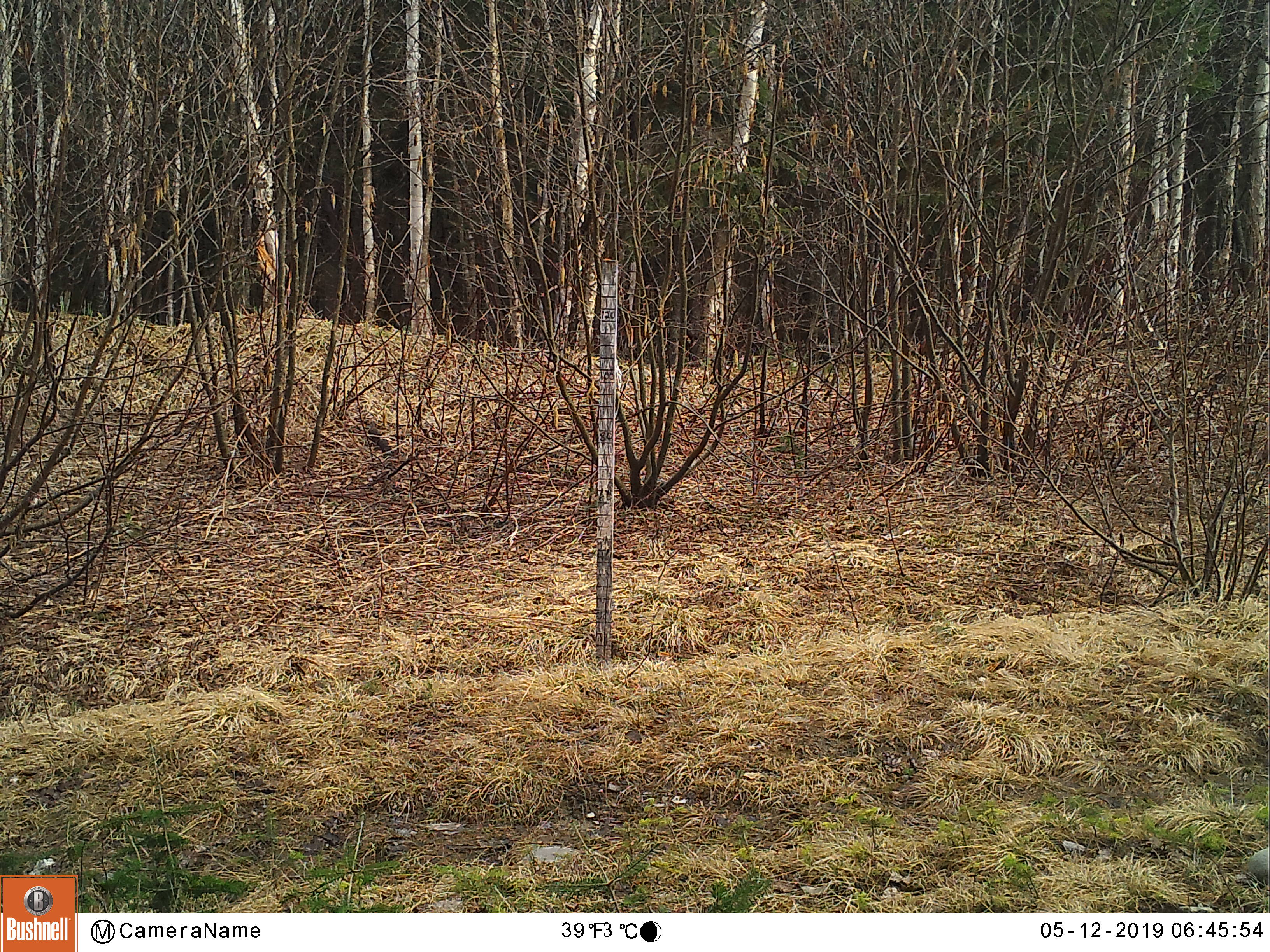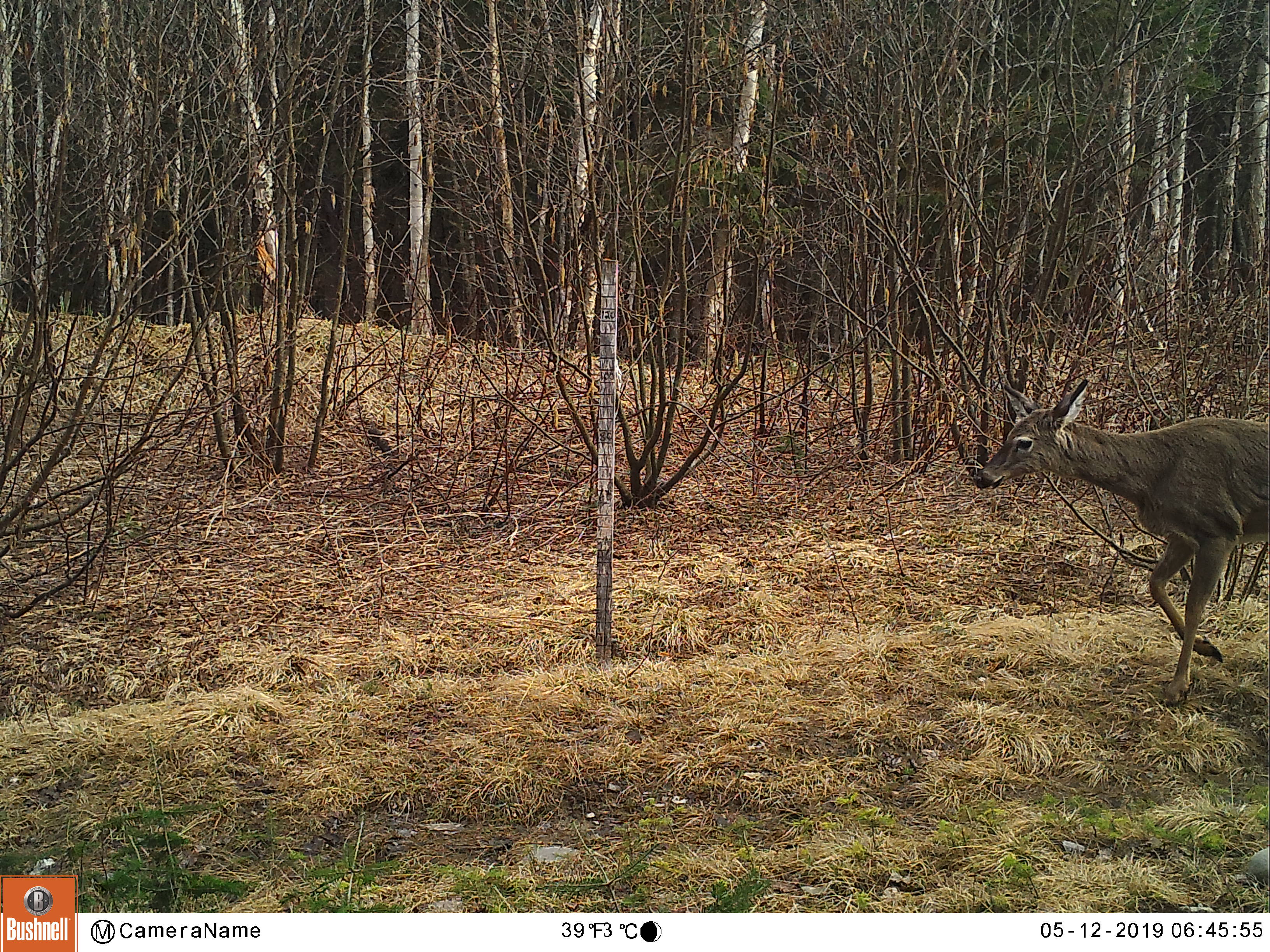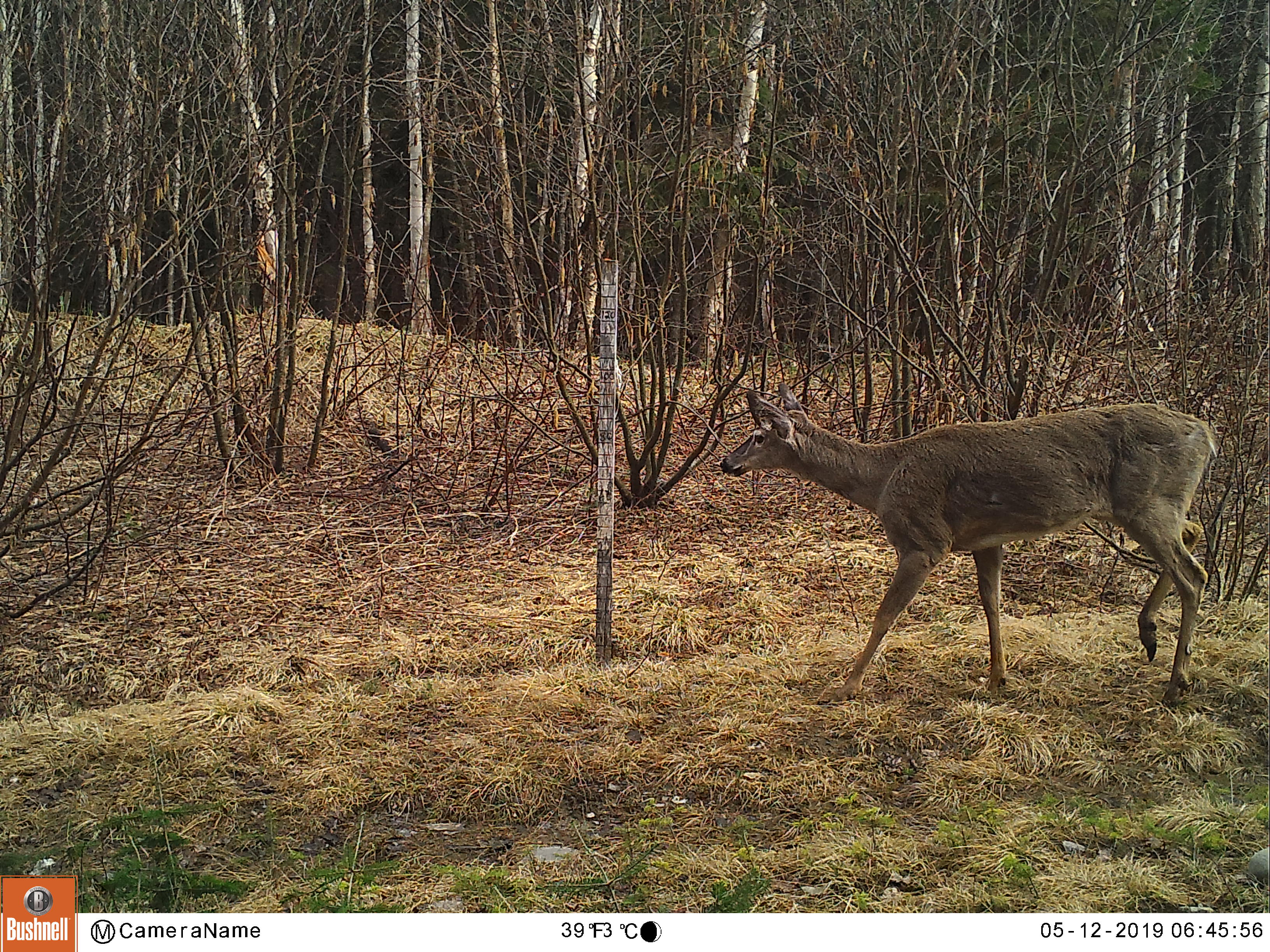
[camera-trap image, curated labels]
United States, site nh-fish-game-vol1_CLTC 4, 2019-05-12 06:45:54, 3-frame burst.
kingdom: Animalia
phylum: Chordata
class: Mammalia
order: Artiodactyla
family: Cervidae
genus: Odocoileus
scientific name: Odocoileus virginianus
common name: white-tailed deer